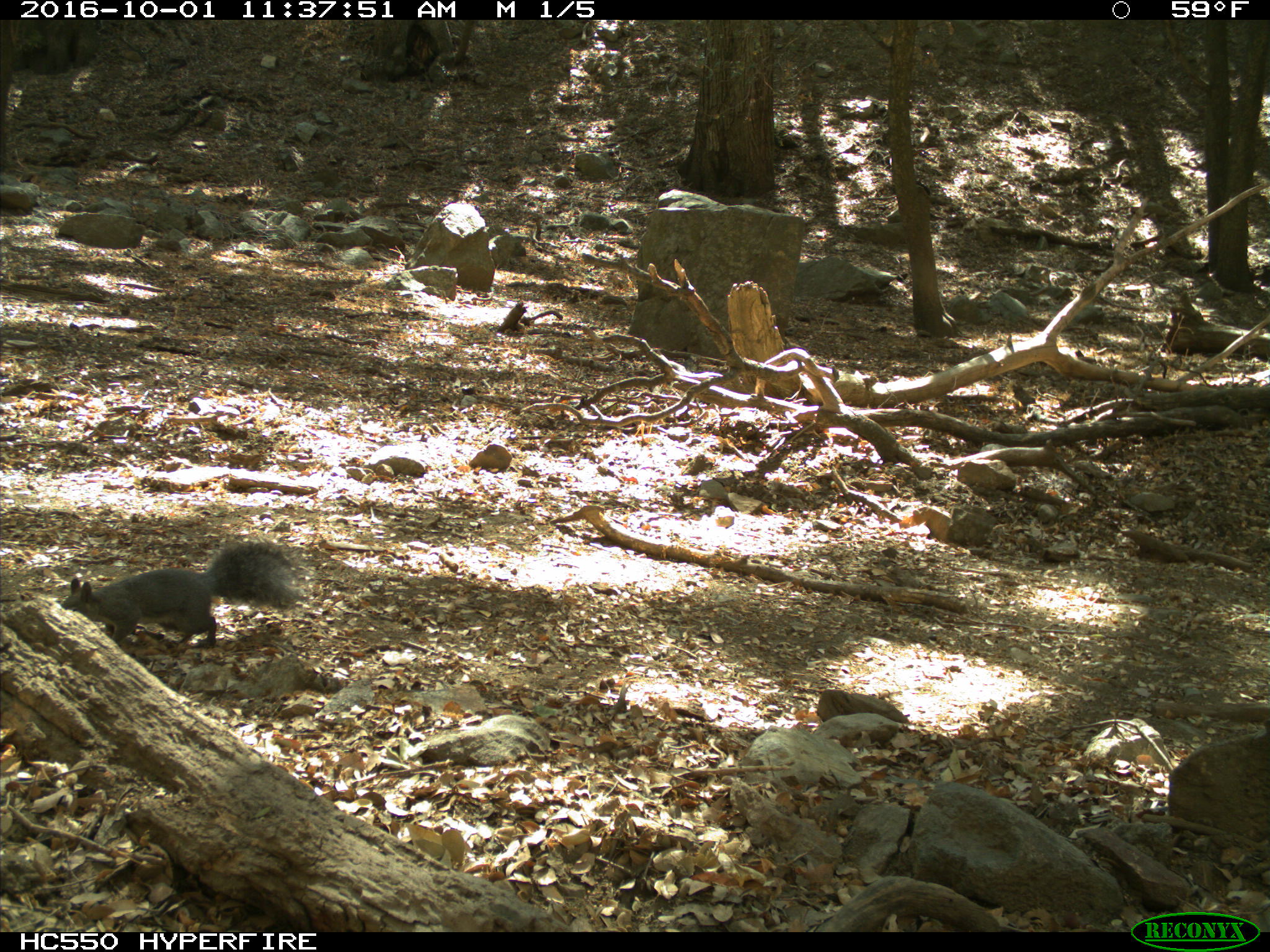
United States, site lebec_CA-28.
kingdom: Animalia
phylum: Chordata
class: Mammalia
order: Rodentia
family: Sciuridae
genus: Sciurus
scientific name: Sciurus carolinensis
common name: eastern gray squirrel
Sciurus carolinensis (eastern gray squirrel).